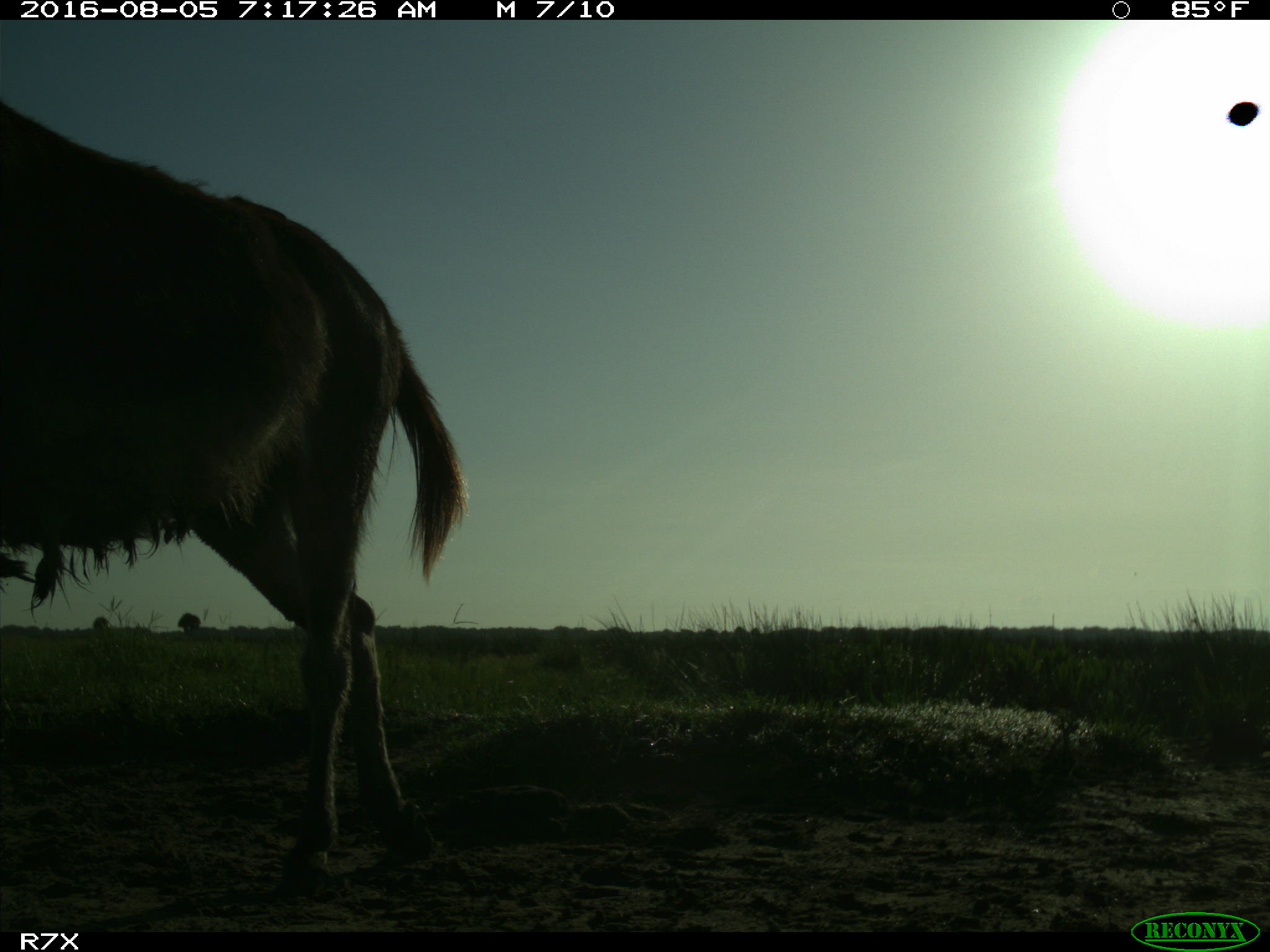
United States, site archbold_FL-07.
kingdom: Animalia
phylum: Chordata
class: Mammalia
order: Perissodactyla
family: Equidae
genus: Equus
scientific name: Equus africanus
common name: african wild ass